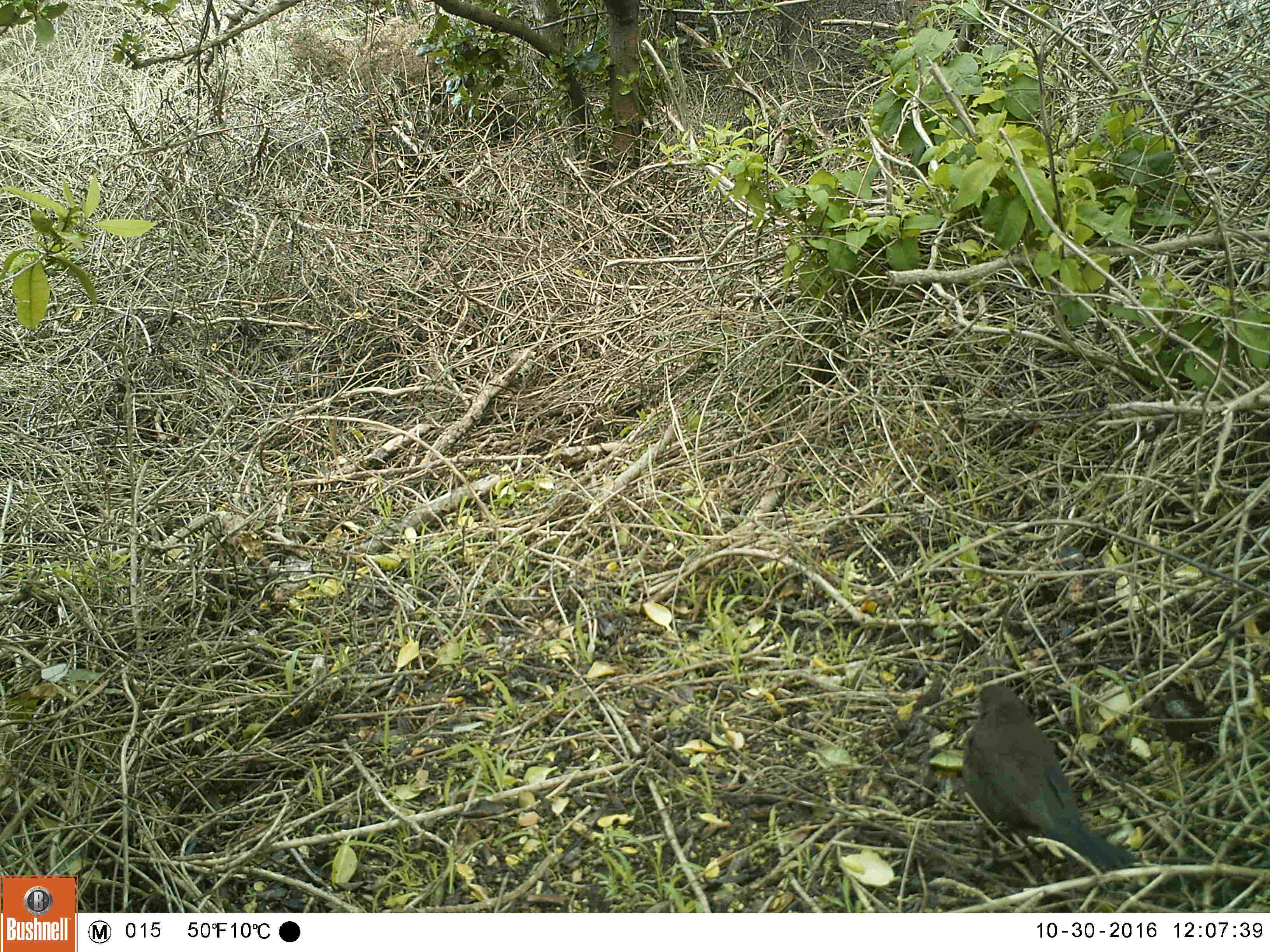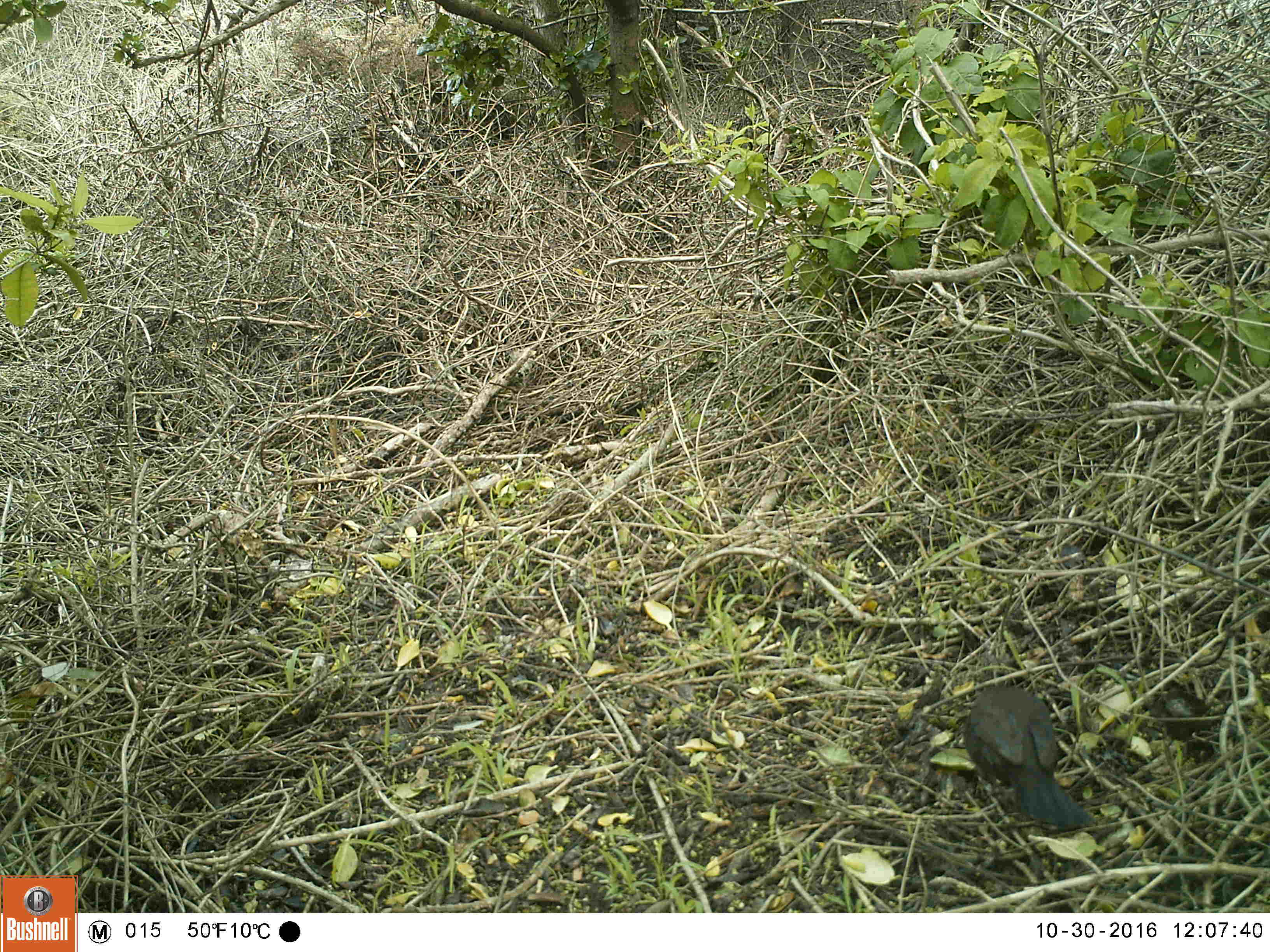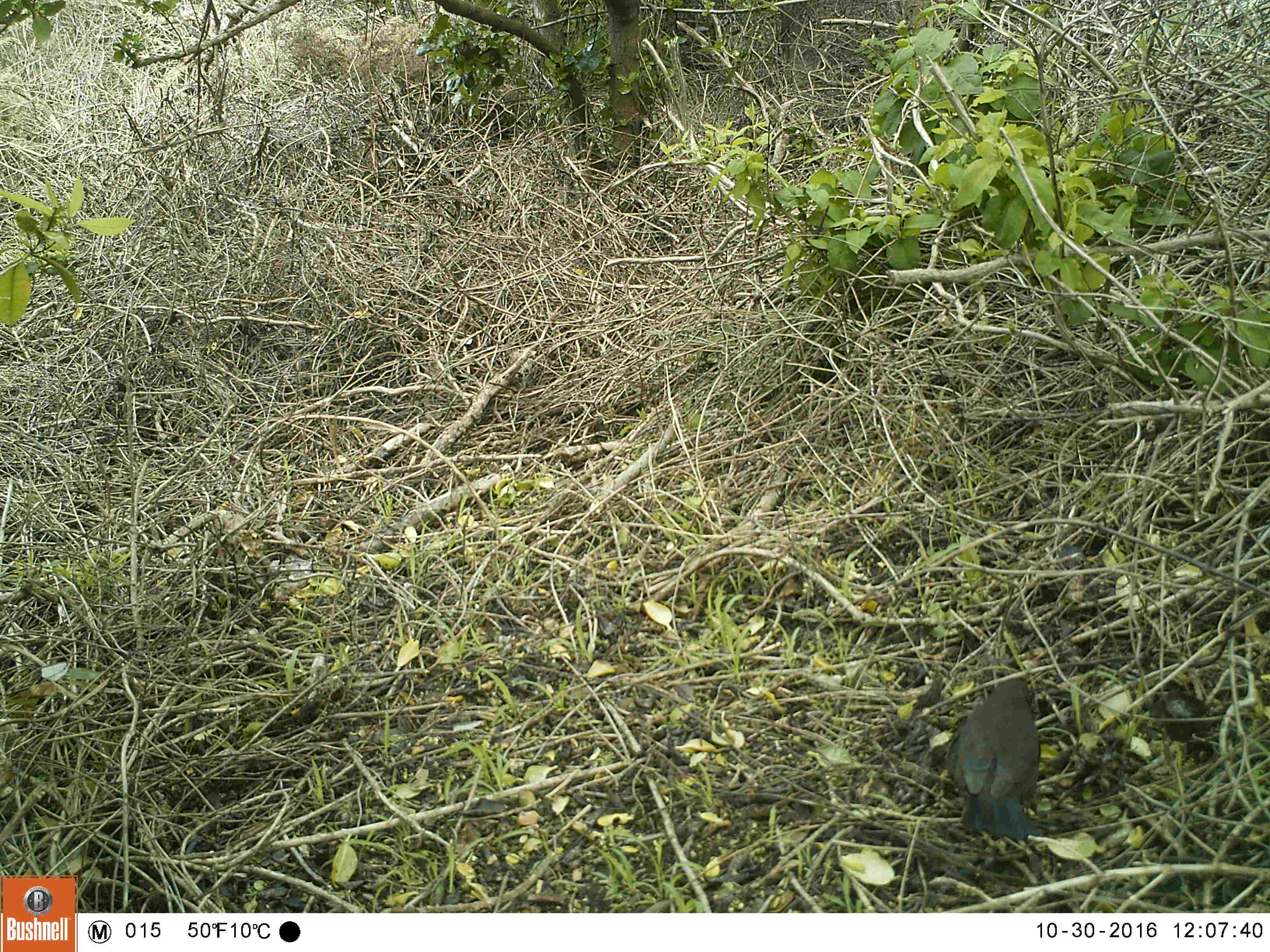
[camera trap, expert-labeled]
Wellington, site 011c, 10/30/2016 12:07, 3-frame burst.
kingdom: Animalia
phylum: Chordata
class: Aves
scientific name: Aves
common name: bird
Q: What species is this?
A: Bird (Aves).